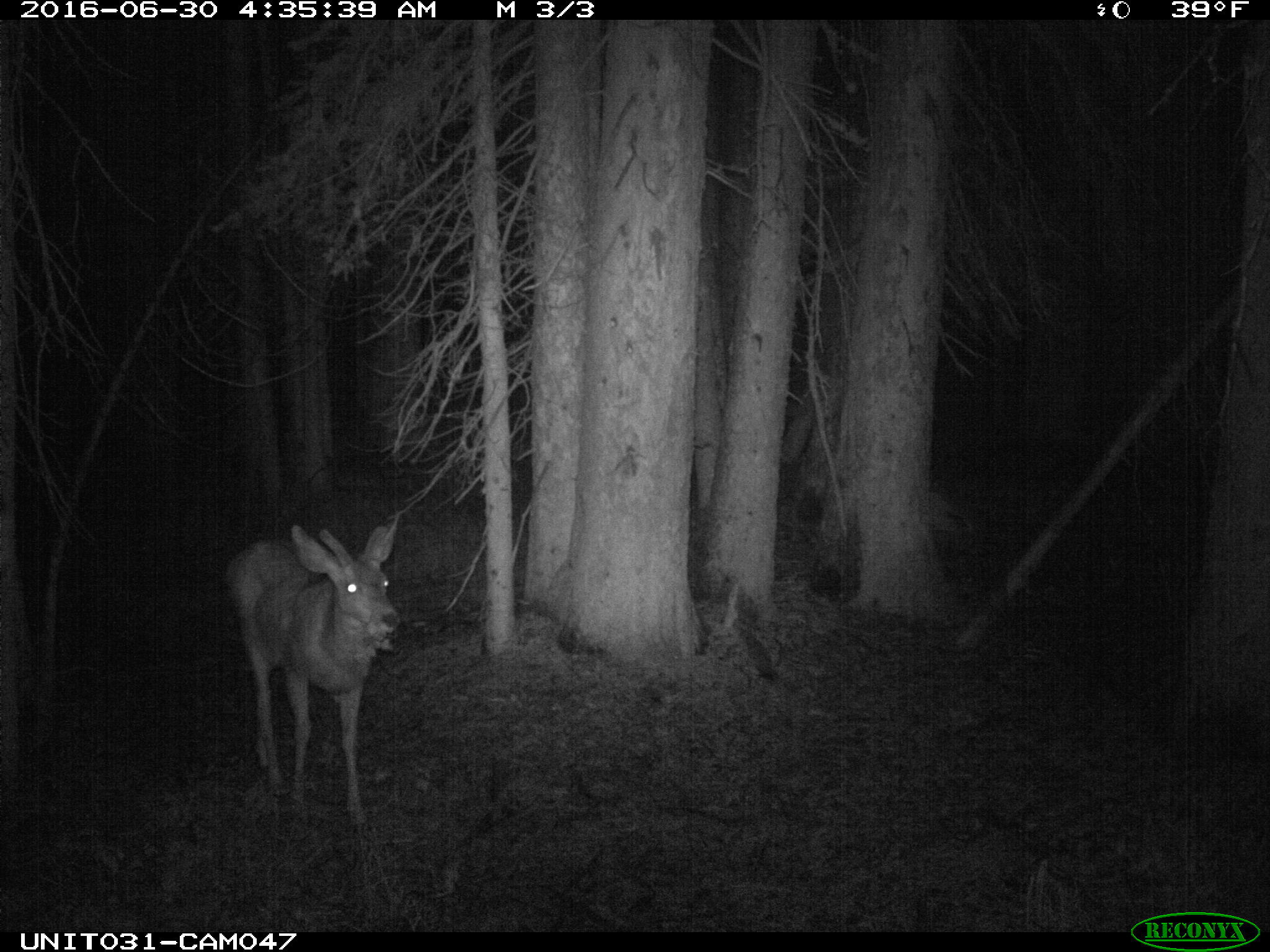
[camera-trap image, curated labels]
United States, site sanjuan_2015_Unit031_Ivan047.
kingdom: Animalia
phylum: Chordata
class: Mammalia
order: Artiodactyla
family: Cervidae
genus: Odocoileus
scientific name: Odocoileus hemionus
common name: mule deer